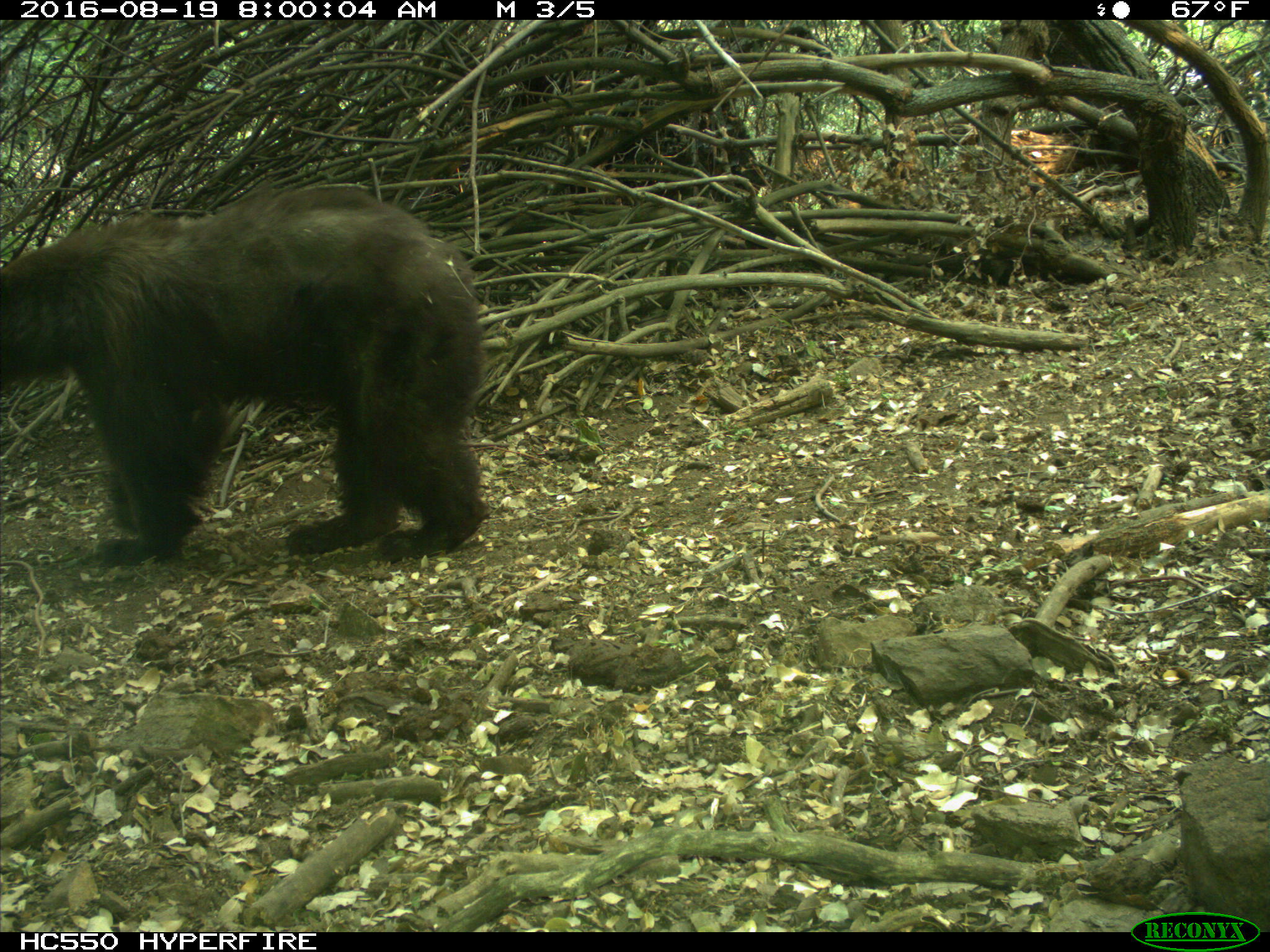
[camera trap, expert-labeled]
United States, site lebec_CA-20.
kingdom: Animalia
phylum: Chordata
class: Mammalia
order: Carnivora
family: Ursidae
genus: Ursus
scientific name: Ursus americanus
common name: american black bear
Ursus americanus (american black bear).